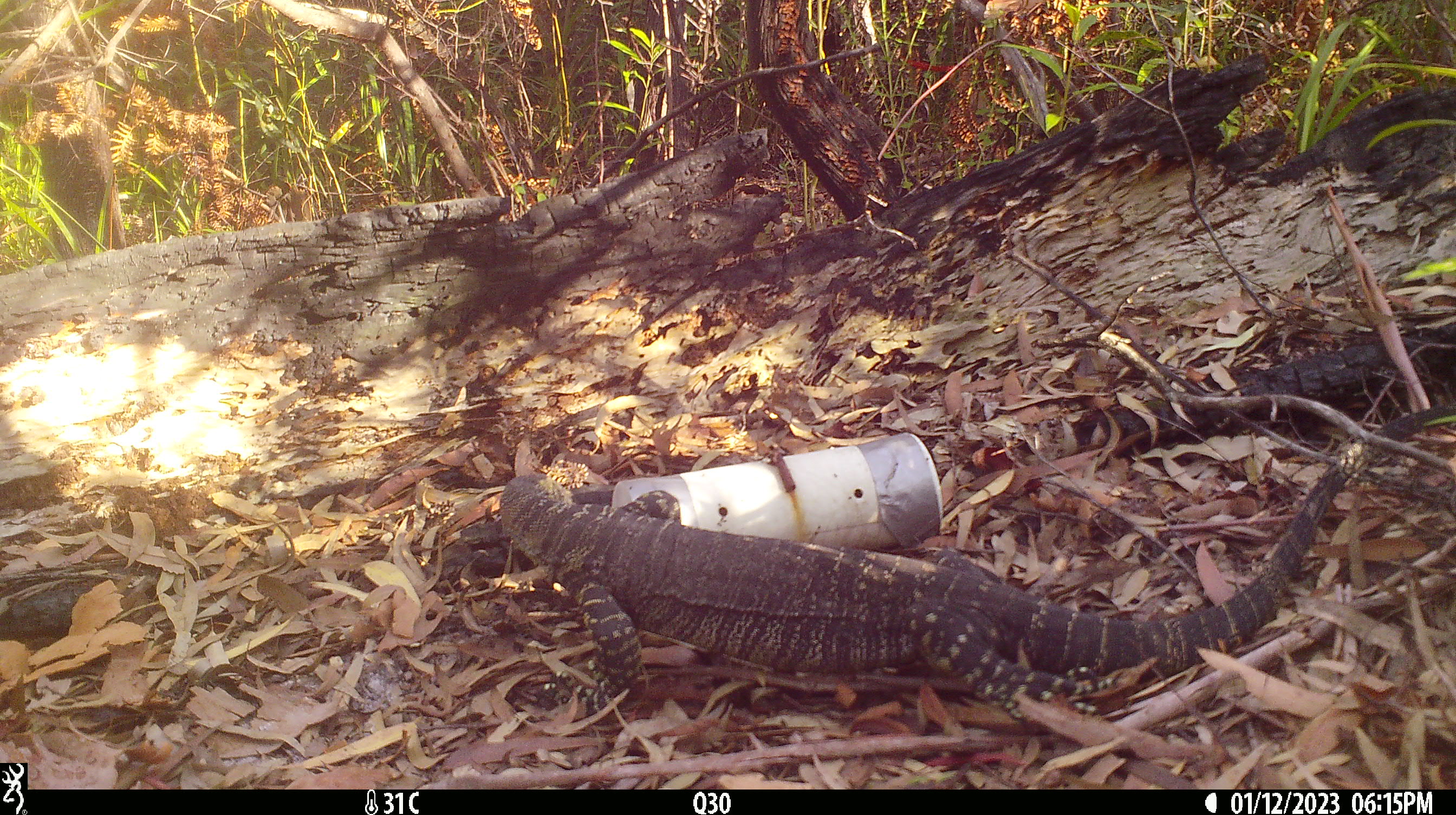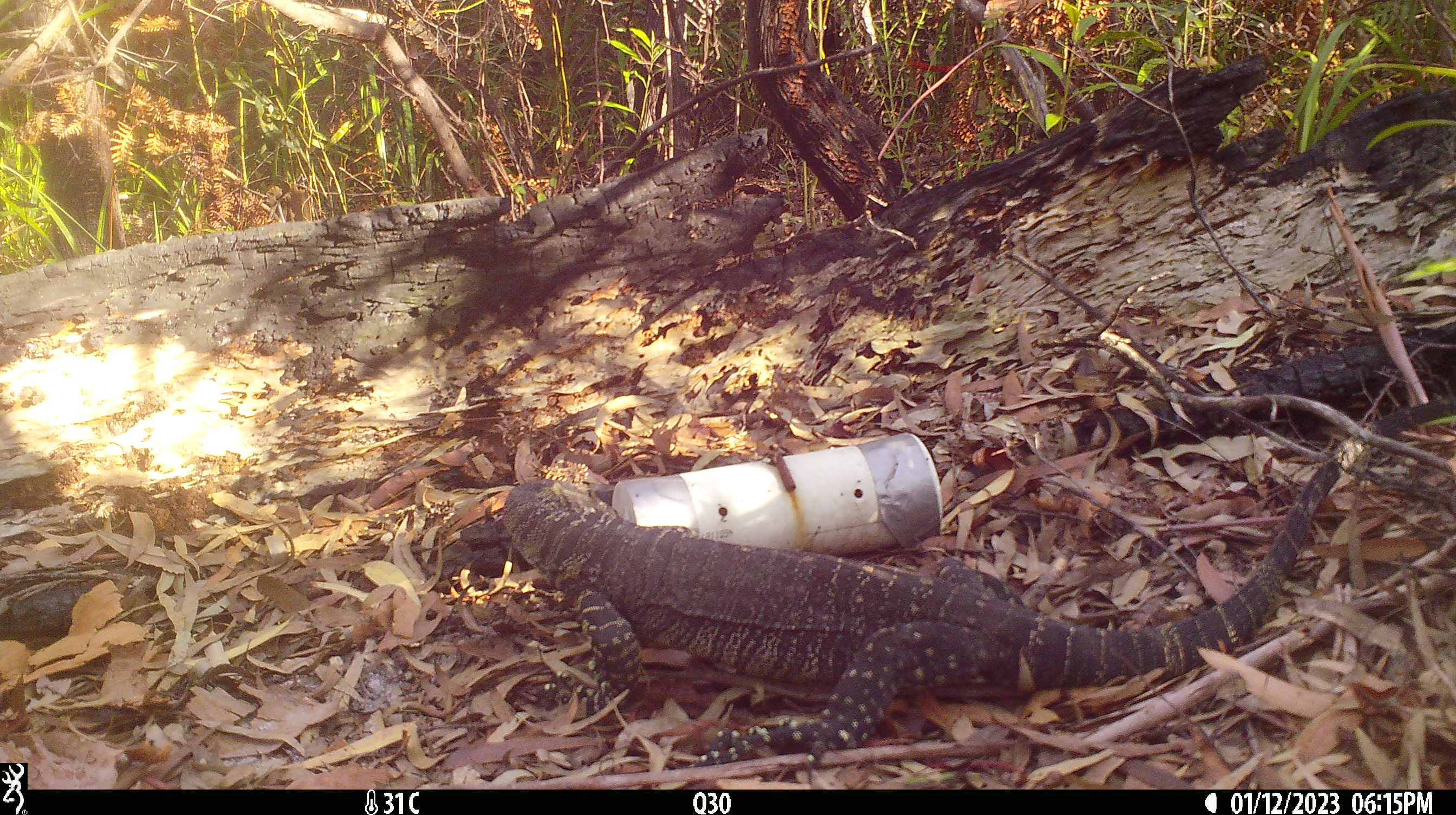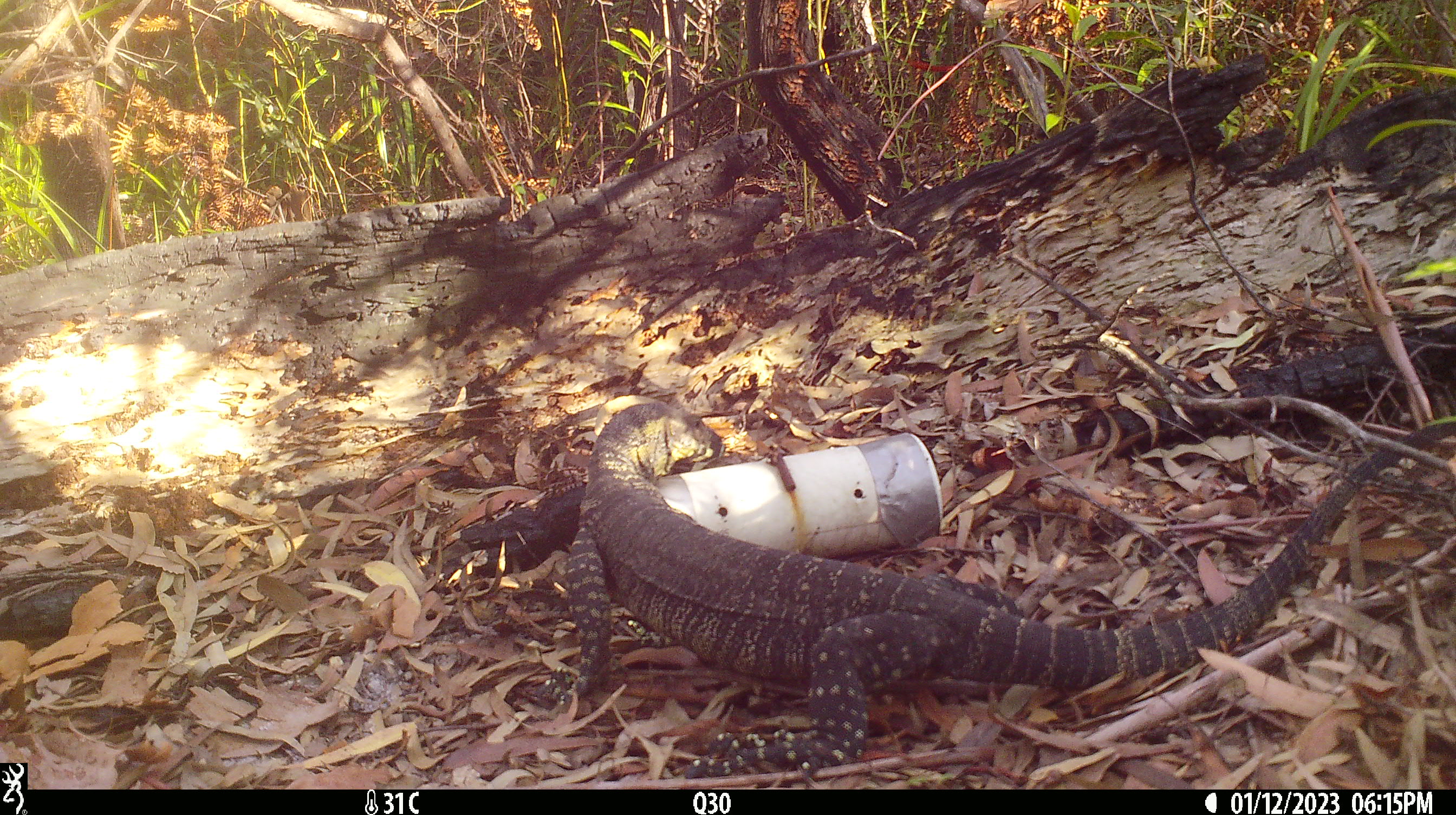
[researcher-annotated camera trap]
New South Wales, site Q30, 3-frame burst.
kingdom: Animalia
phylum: Chordata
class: Reptilia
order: Squamata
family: Varanidae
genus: Varanus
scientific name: Varanus varius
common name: lace monitor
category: goanna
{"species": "goanna (lace monitor) (Varanus varius)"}